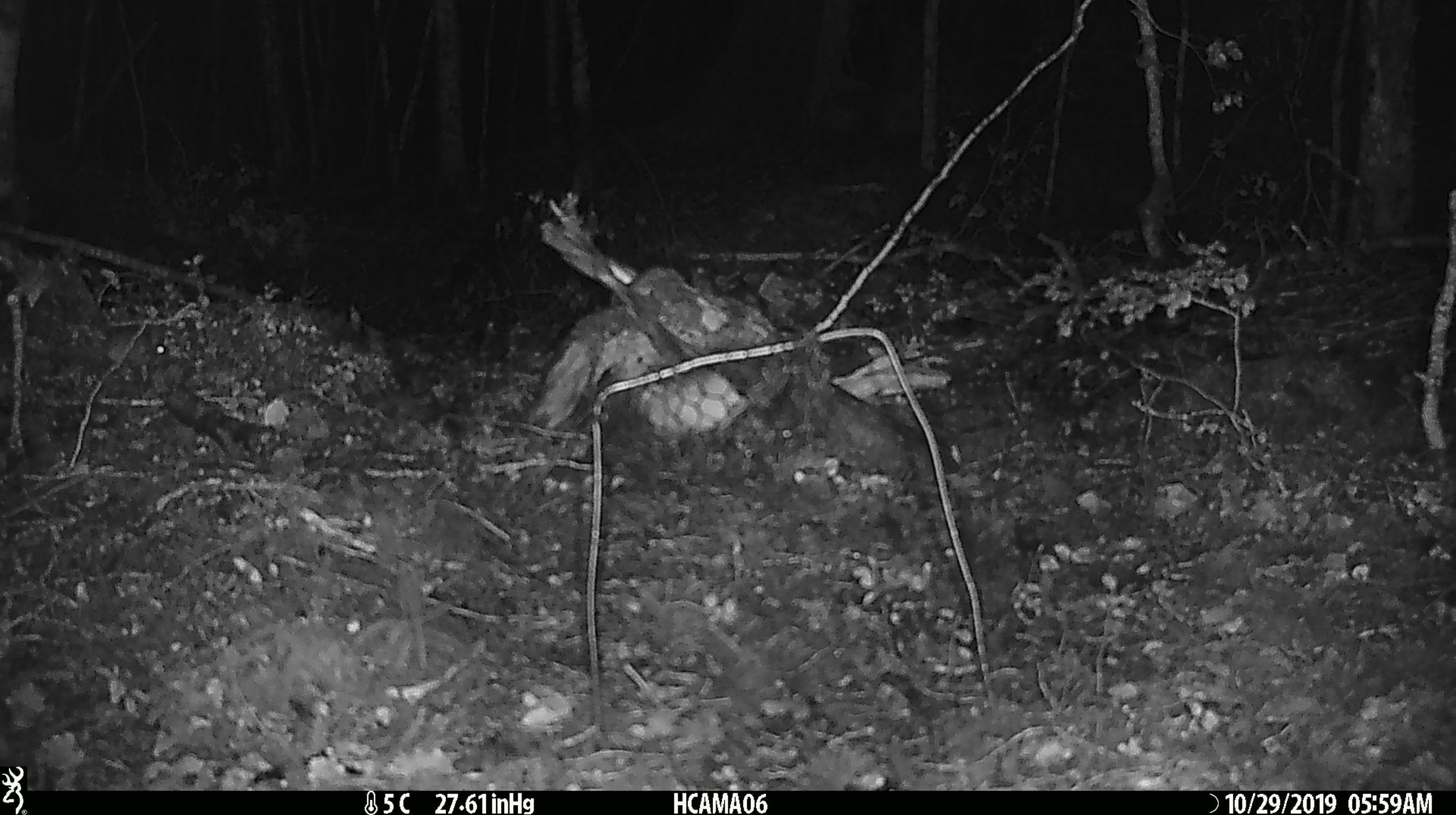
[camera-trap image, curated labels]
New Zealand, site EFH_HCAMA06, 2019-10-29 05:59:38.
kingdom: Animalia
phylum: Chordata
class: Mammalia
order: Rodentia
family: Muridae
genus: Mus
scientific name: Mus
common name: mouse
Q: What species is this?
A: Mouse (Mus).